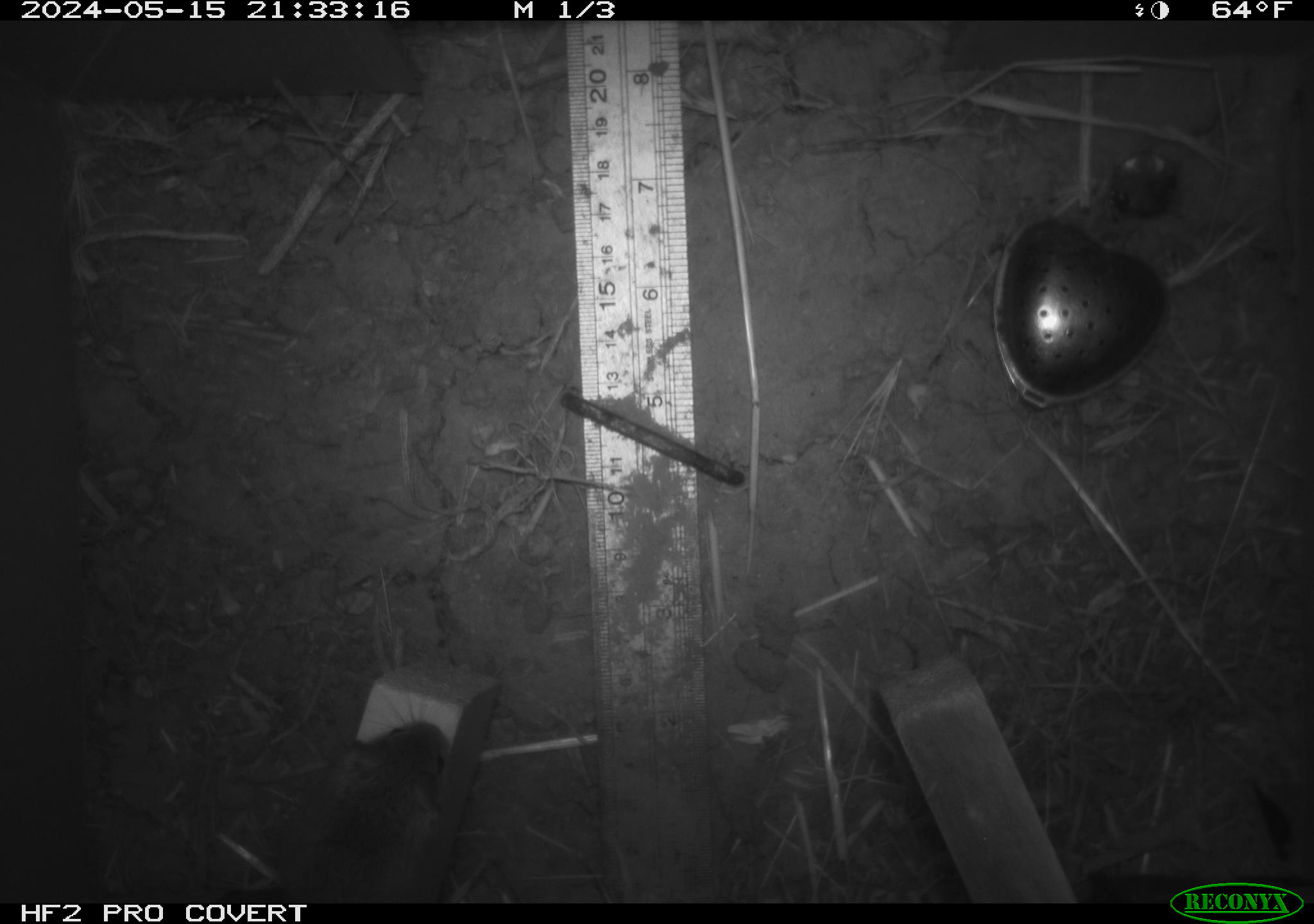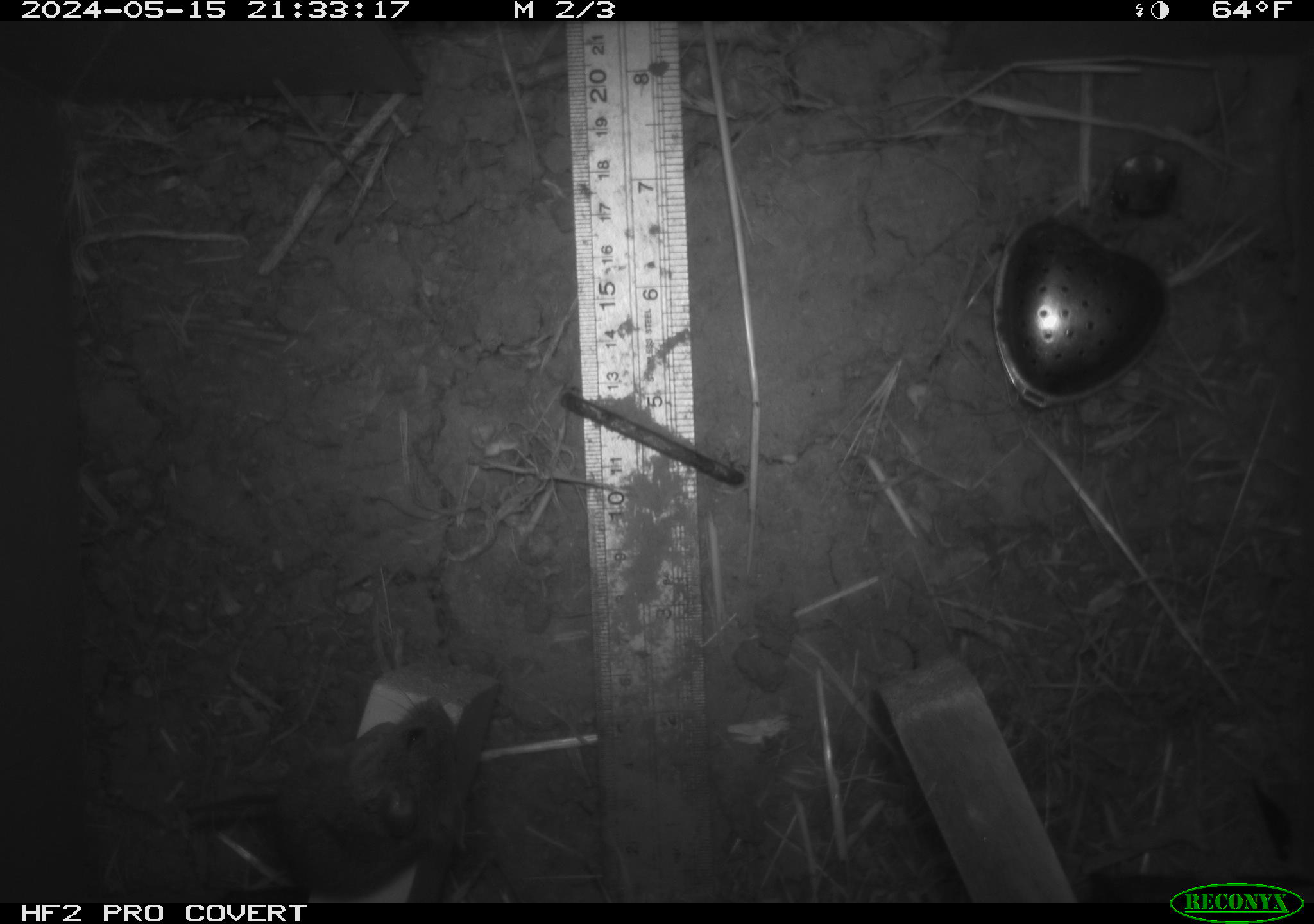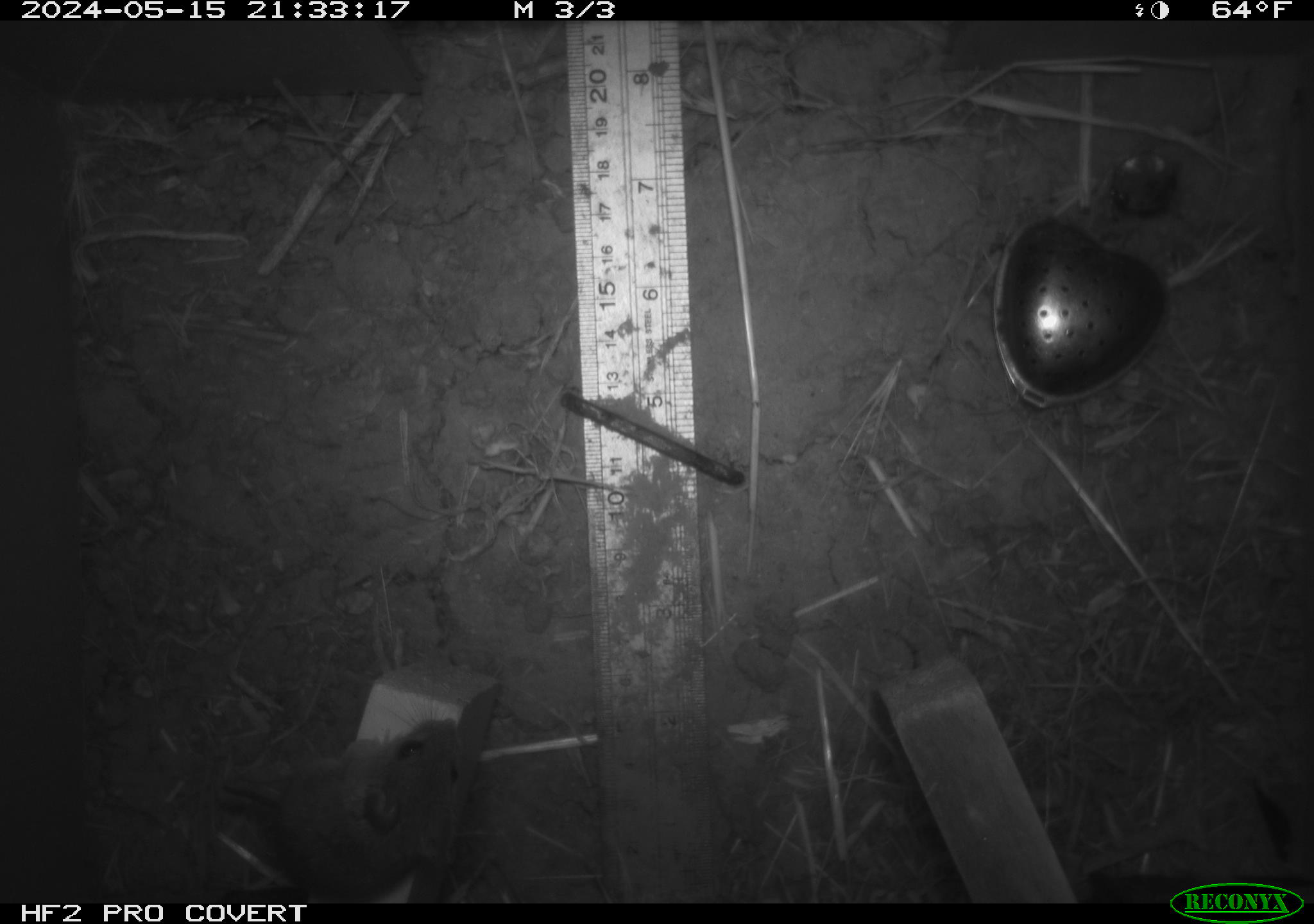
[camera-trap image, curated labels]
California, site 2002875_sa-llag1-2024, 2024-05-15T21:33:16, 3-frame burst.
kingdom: Animalia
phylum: Chordata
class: Mammalia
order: Rodentia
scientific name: Rodentia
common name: mouse species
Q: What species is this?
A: Mouse species (Rodentia).